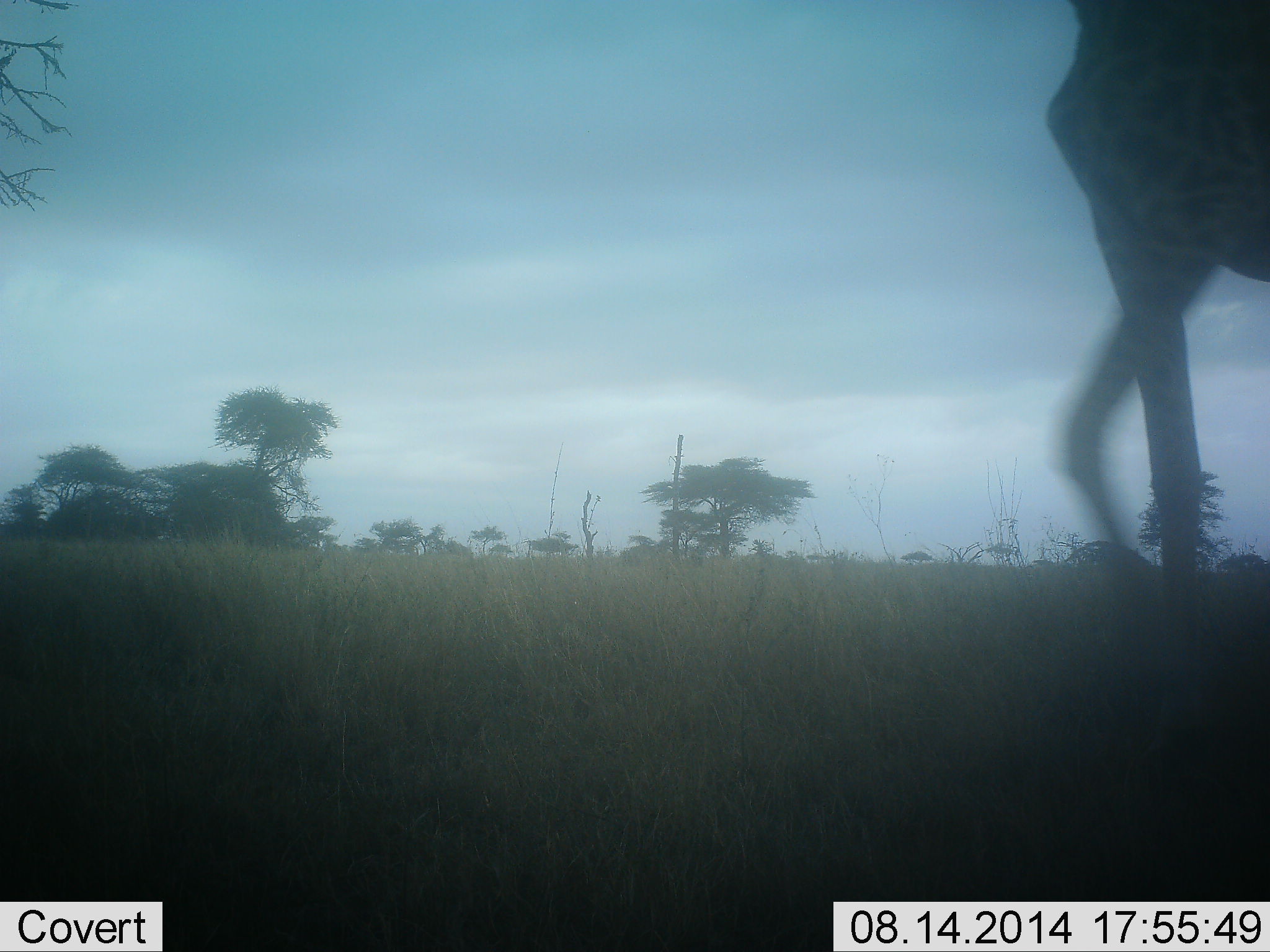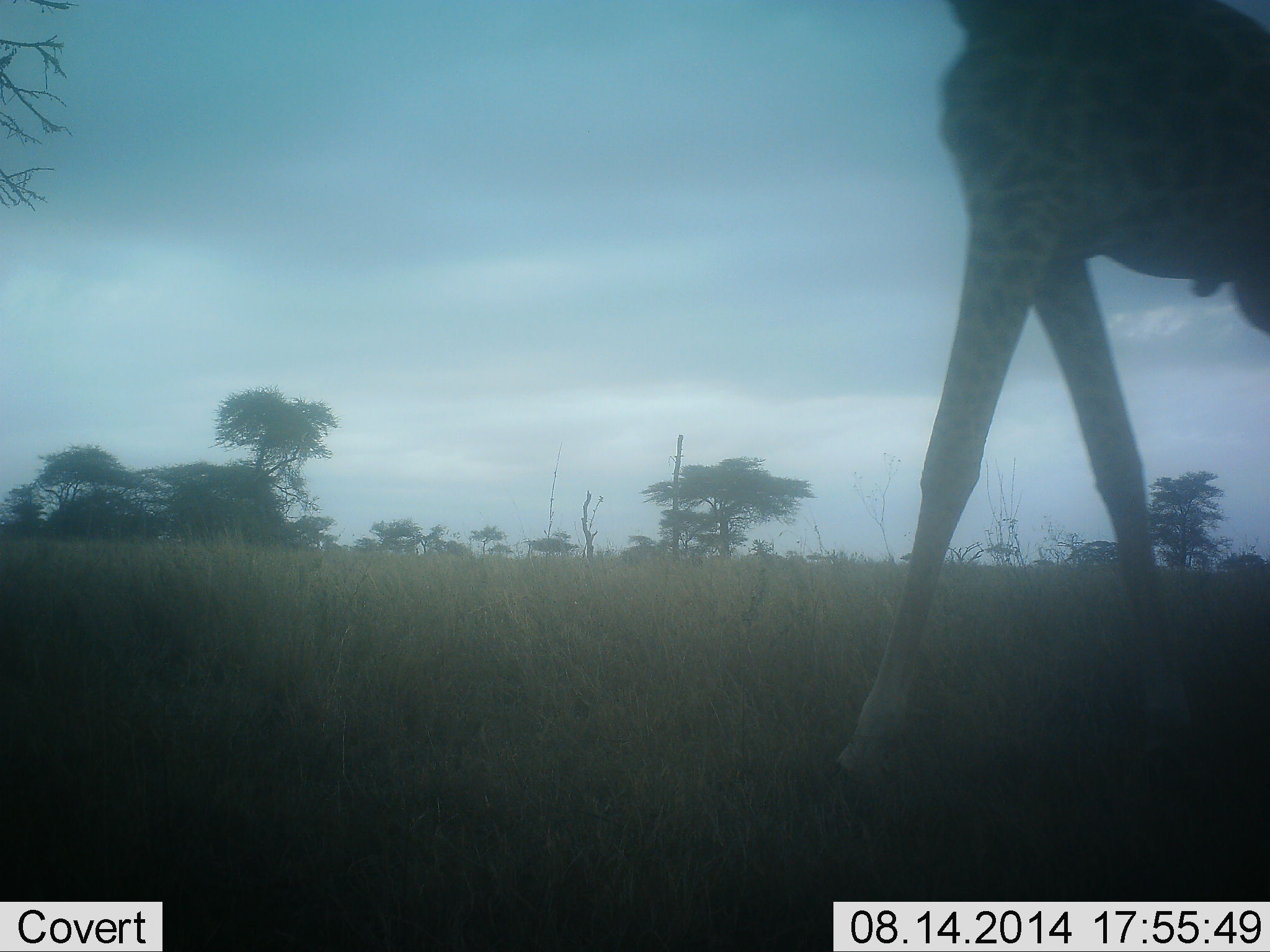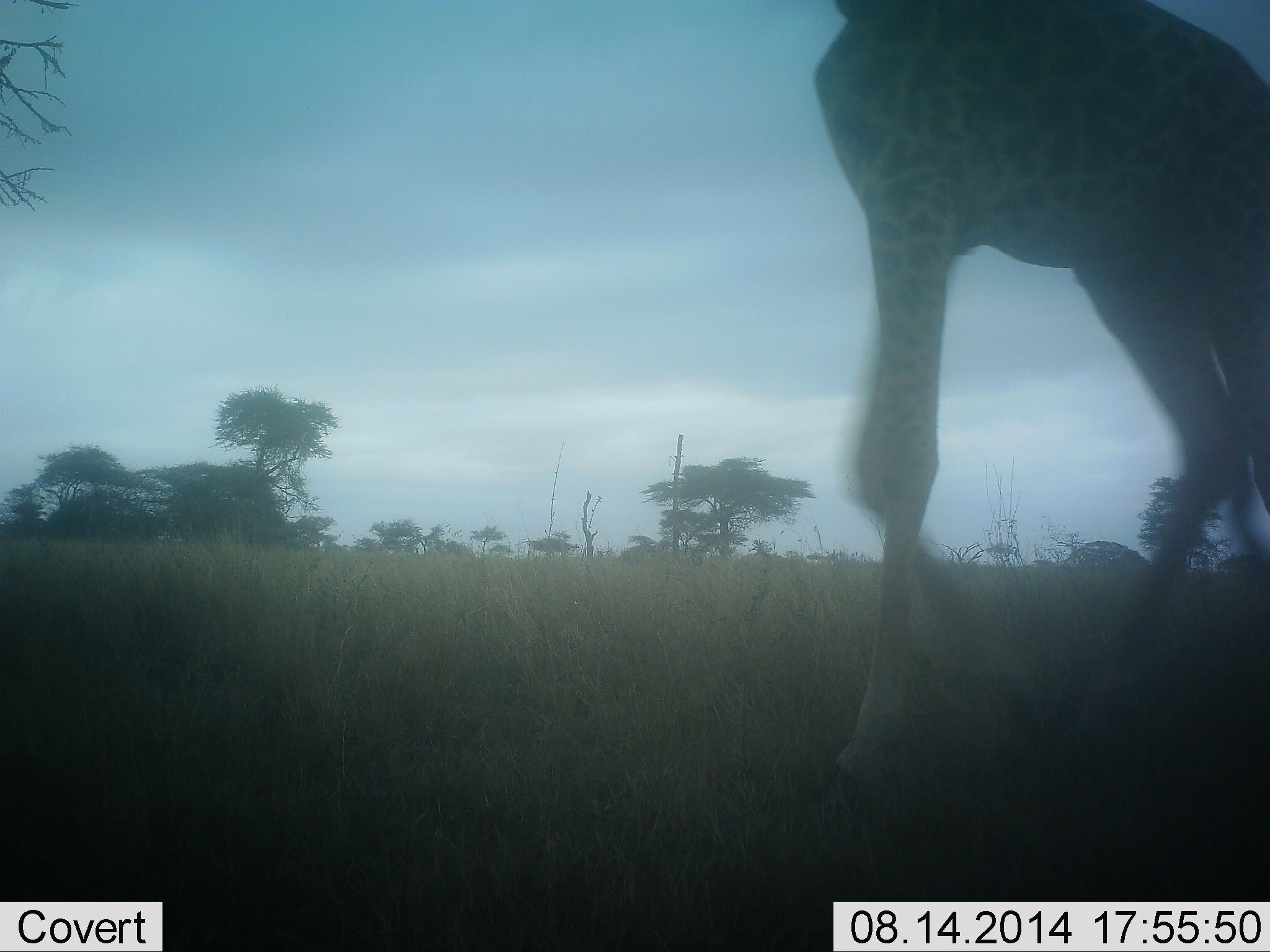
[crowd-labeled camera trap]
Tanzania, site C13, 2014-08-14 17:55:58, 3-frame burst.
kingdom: Animalia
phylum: Chordata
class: Mammalia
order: Artiodactyla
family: Giraffidae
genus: Giraffa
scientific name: Giraffa camelopardalis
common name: giraffe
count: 1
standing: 10%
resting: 0%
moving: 90%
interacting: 0%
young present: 0%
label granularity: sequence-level